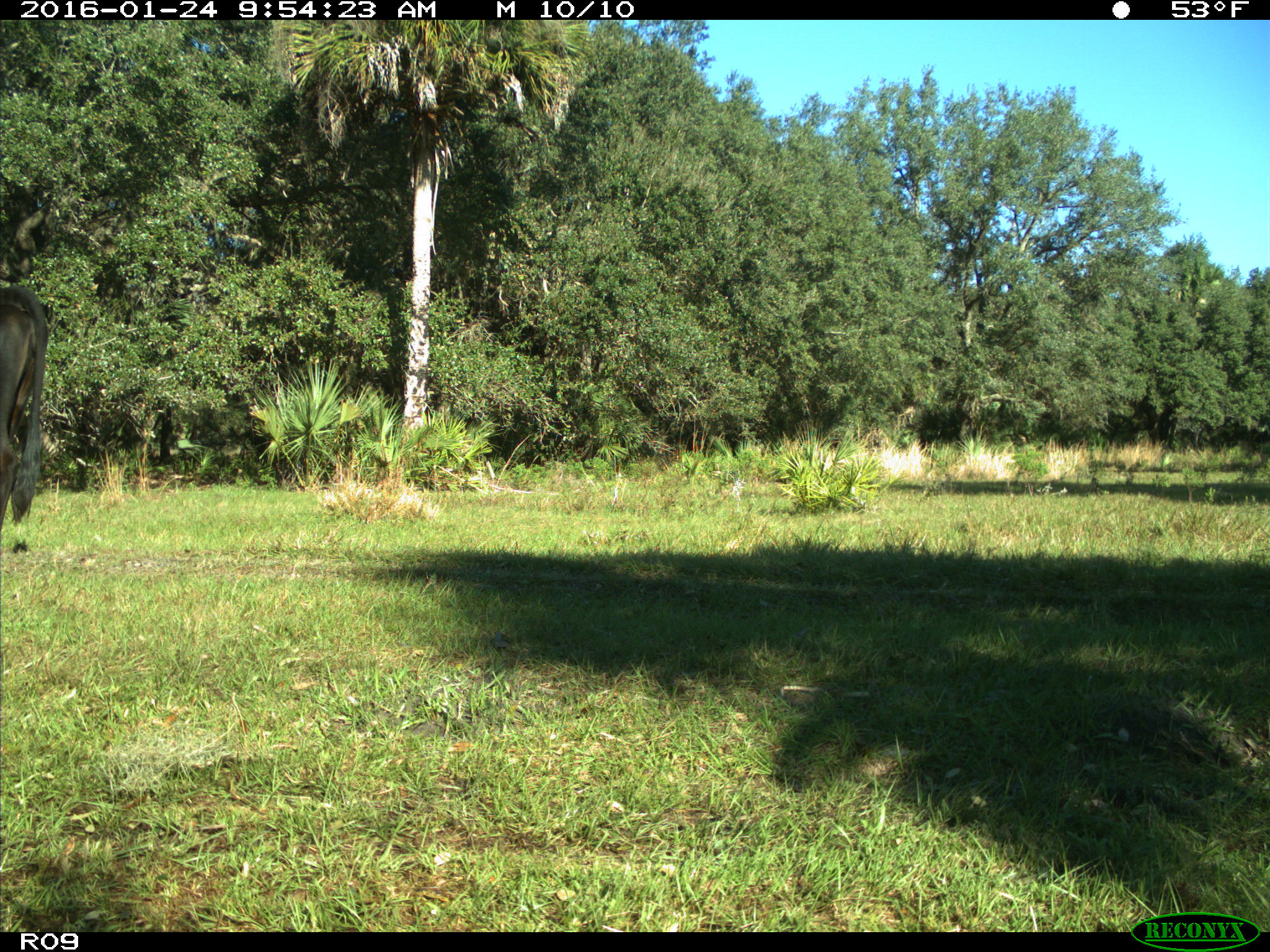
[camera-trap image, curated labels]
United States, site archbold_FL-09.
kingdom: Animalia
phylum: Chordata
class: Mammalia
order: Artiodactyla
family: Bovidae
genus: Bos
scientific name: Bos taurus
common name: domestic cow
Bos taurus (domestic cow).